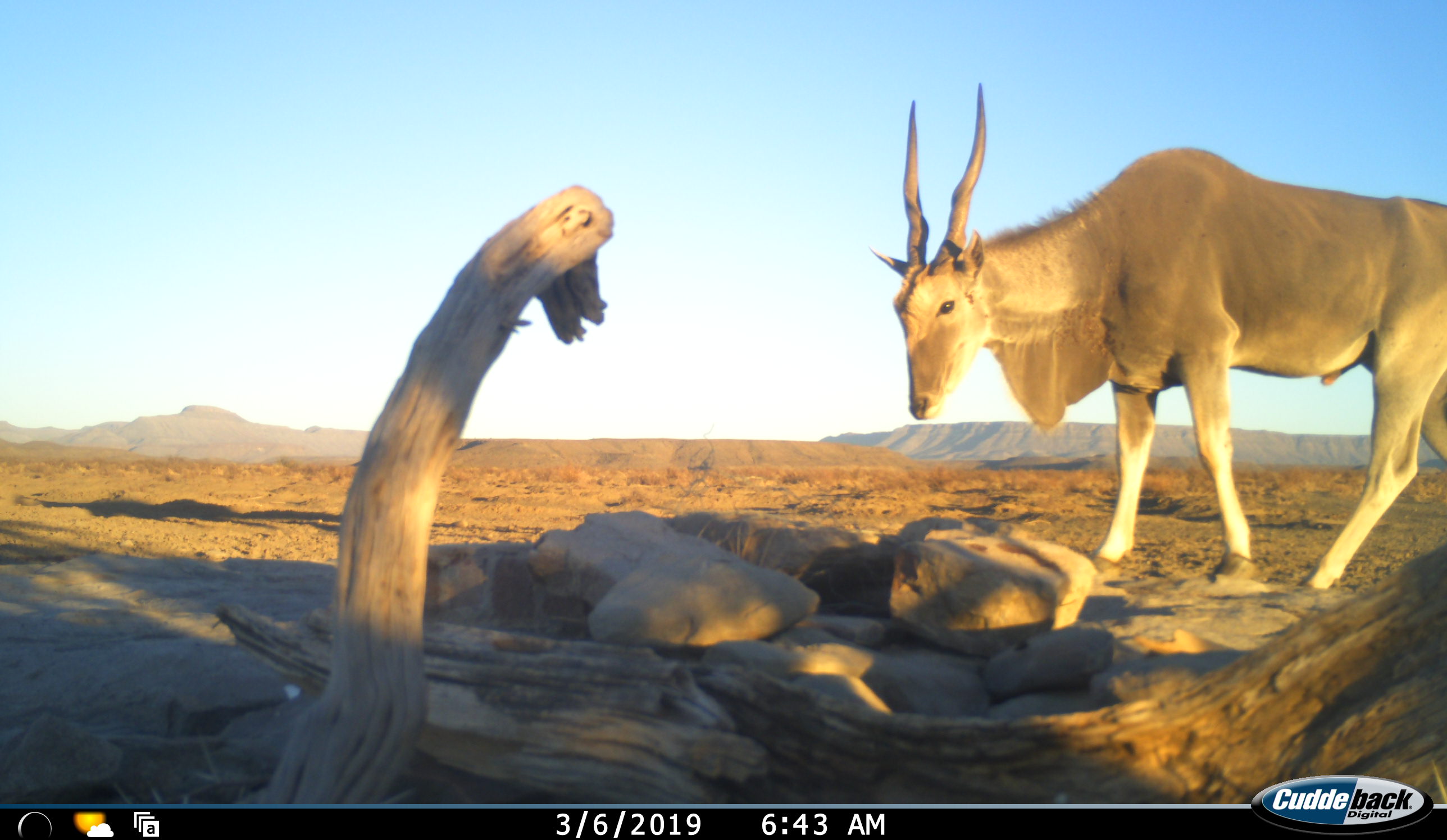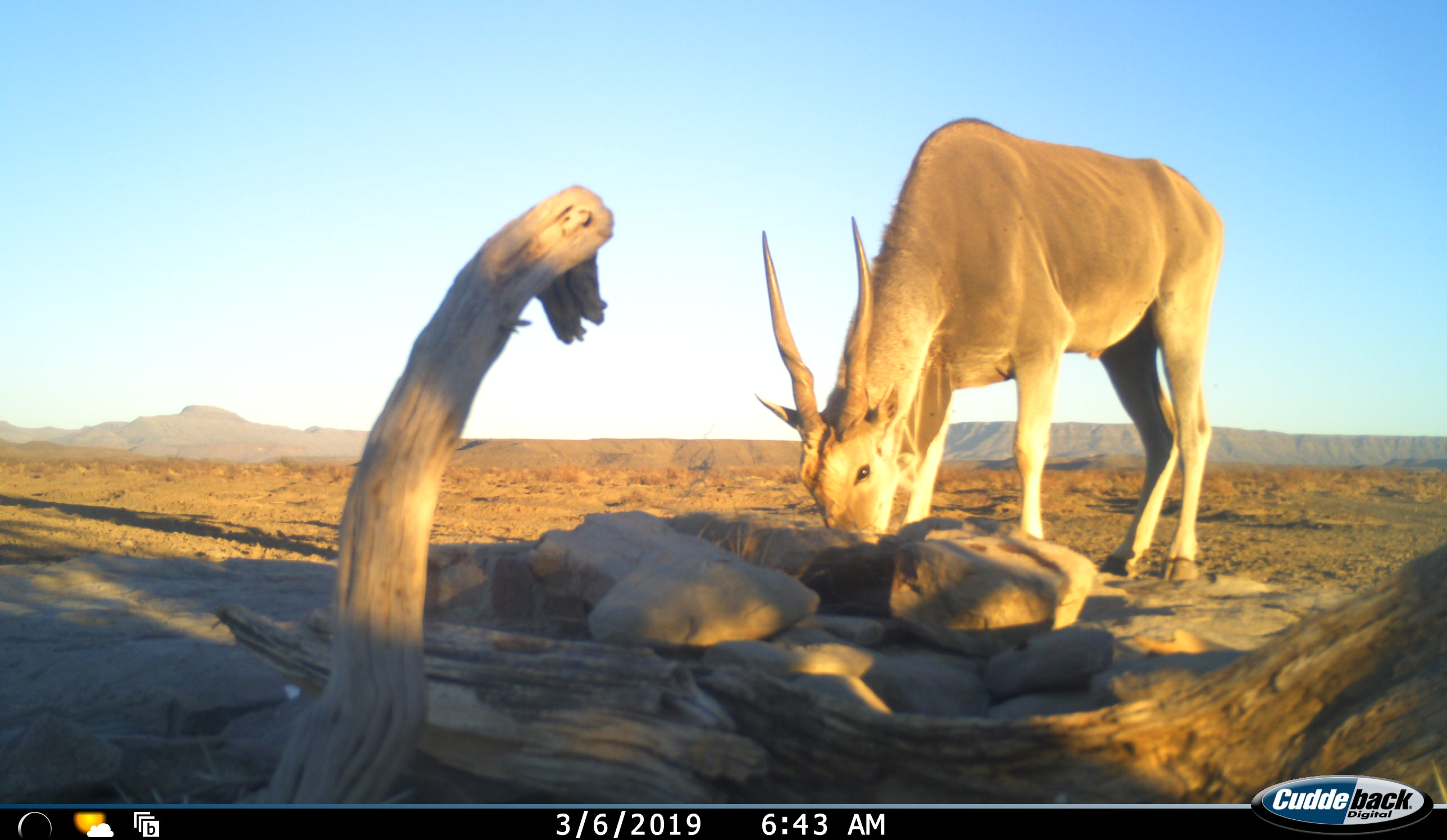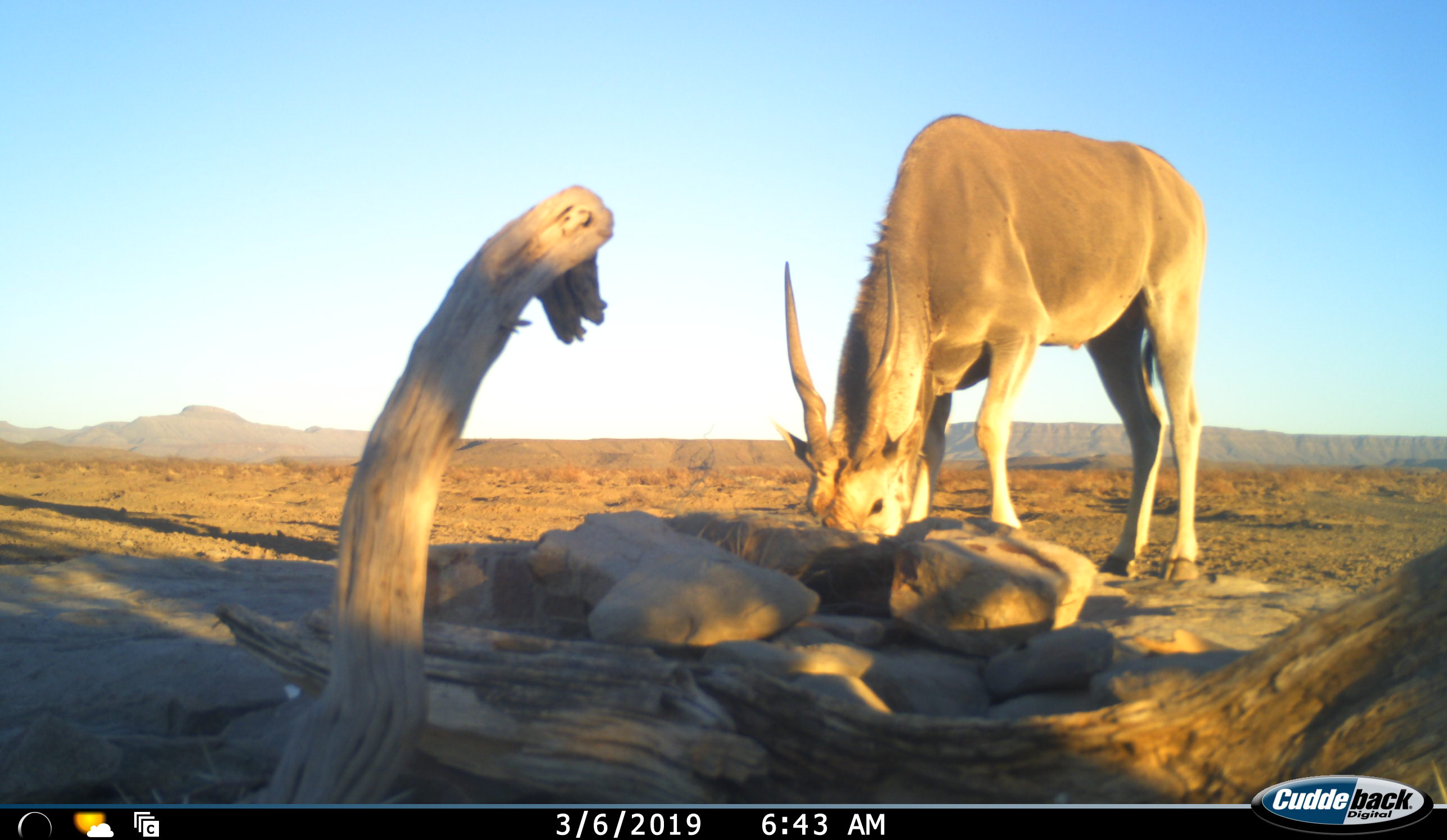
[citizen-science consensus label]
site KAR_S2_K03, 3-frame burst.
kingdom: Animalia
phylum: Chordata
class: Mammalia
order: Artiodactyla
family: Bovidae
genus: Tragelaphus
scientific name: Tragelaphus oryx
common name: eland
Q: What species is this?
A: Eland (Tragelaphus oryx).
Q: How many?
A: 1.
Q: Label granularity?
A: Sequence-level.